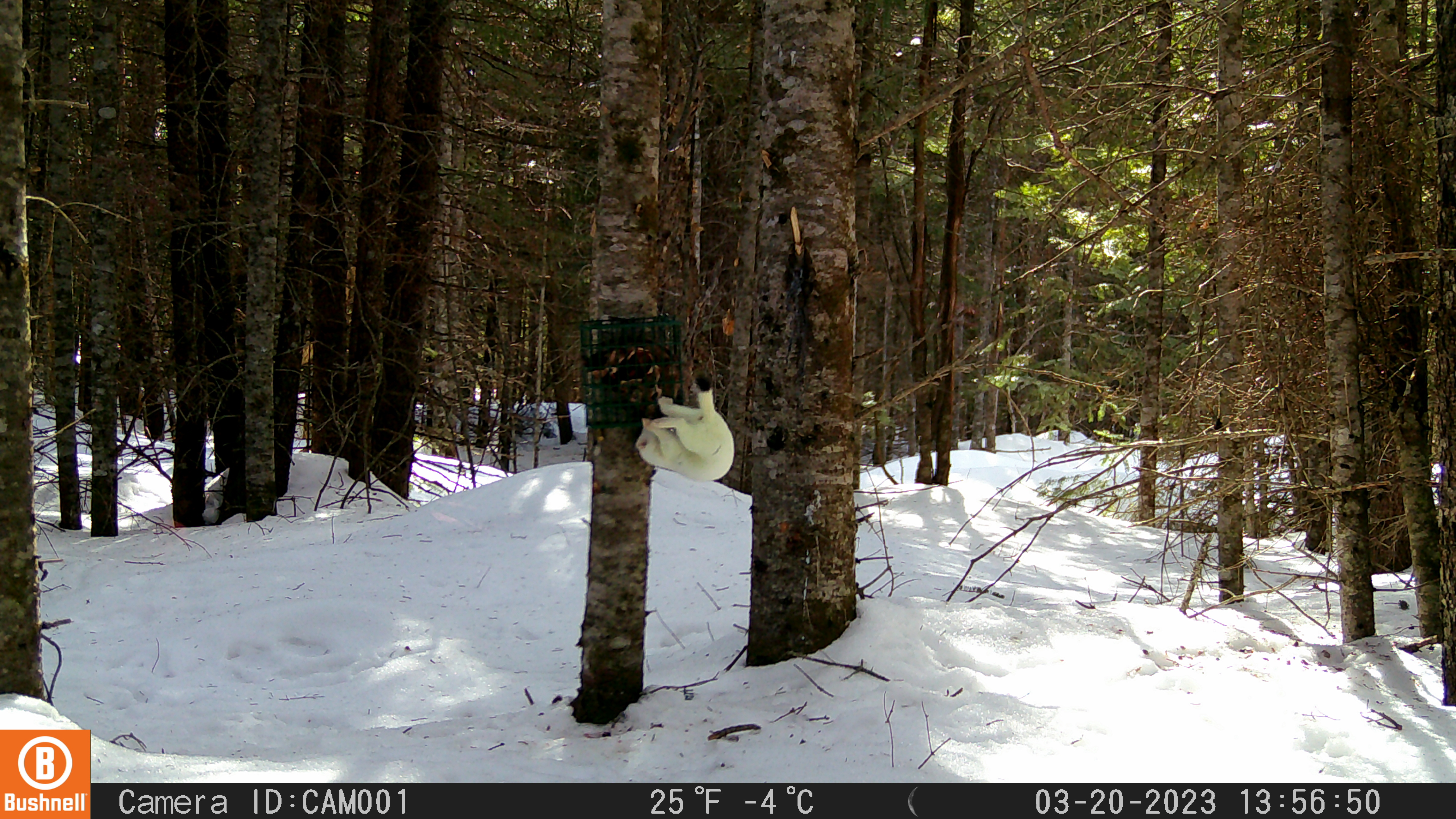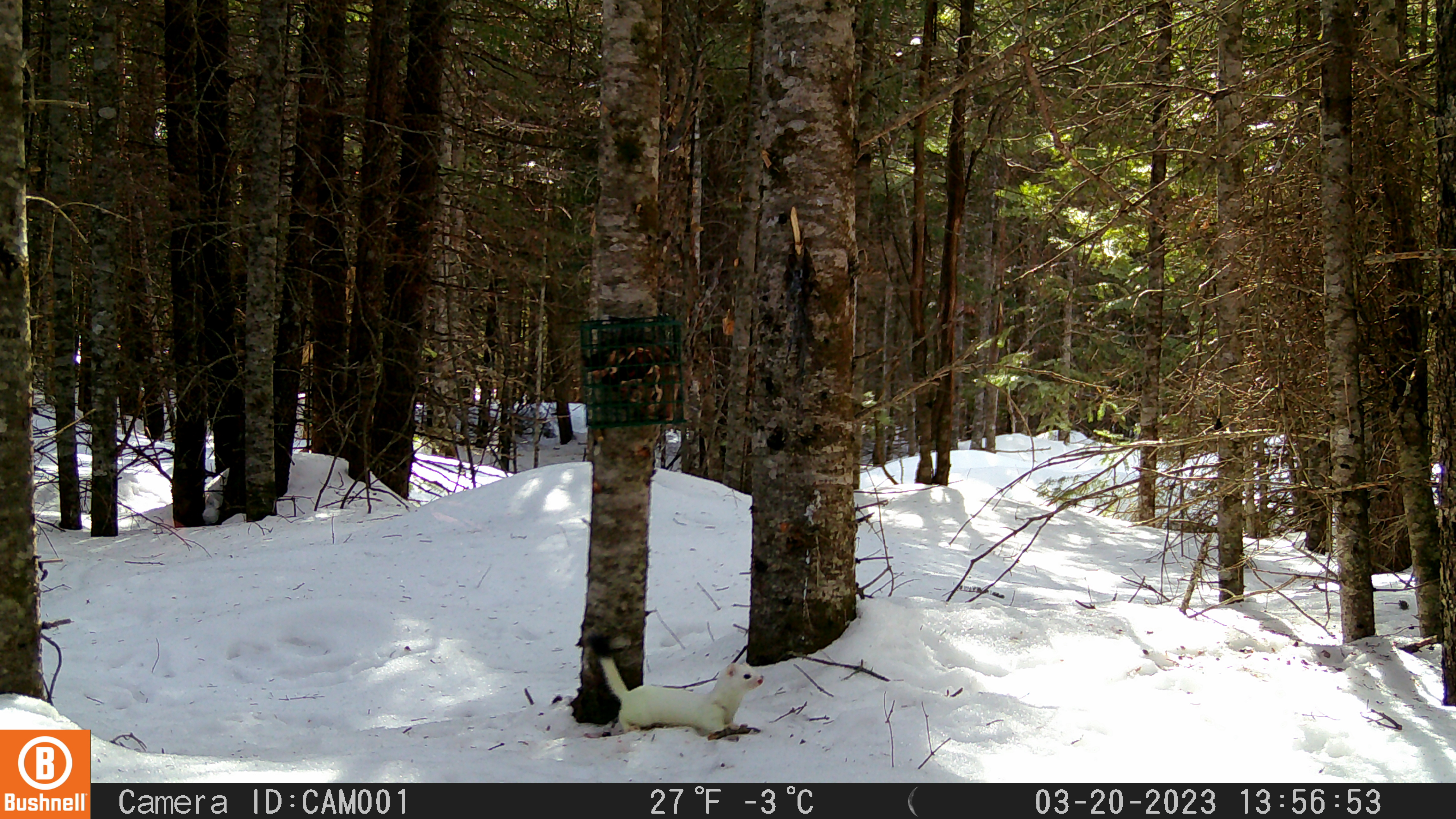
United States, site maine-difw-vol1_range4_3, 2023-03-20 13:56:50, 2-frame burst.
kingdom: Animalia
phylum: Chordata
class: Mammalia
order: Carnivora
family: Mustelidae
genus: Mustela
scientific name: Mustela richardsonii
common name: short-tailed weasel